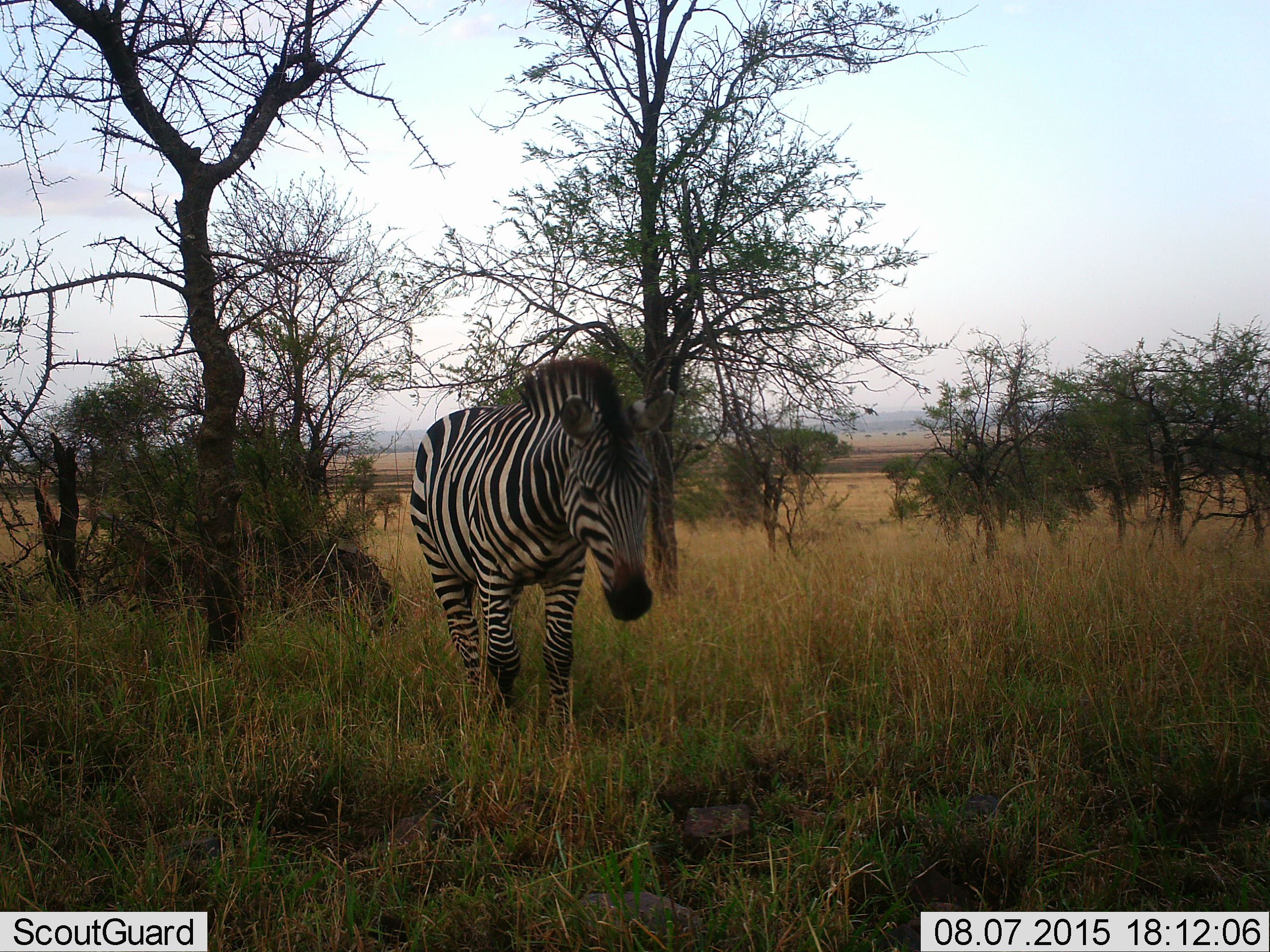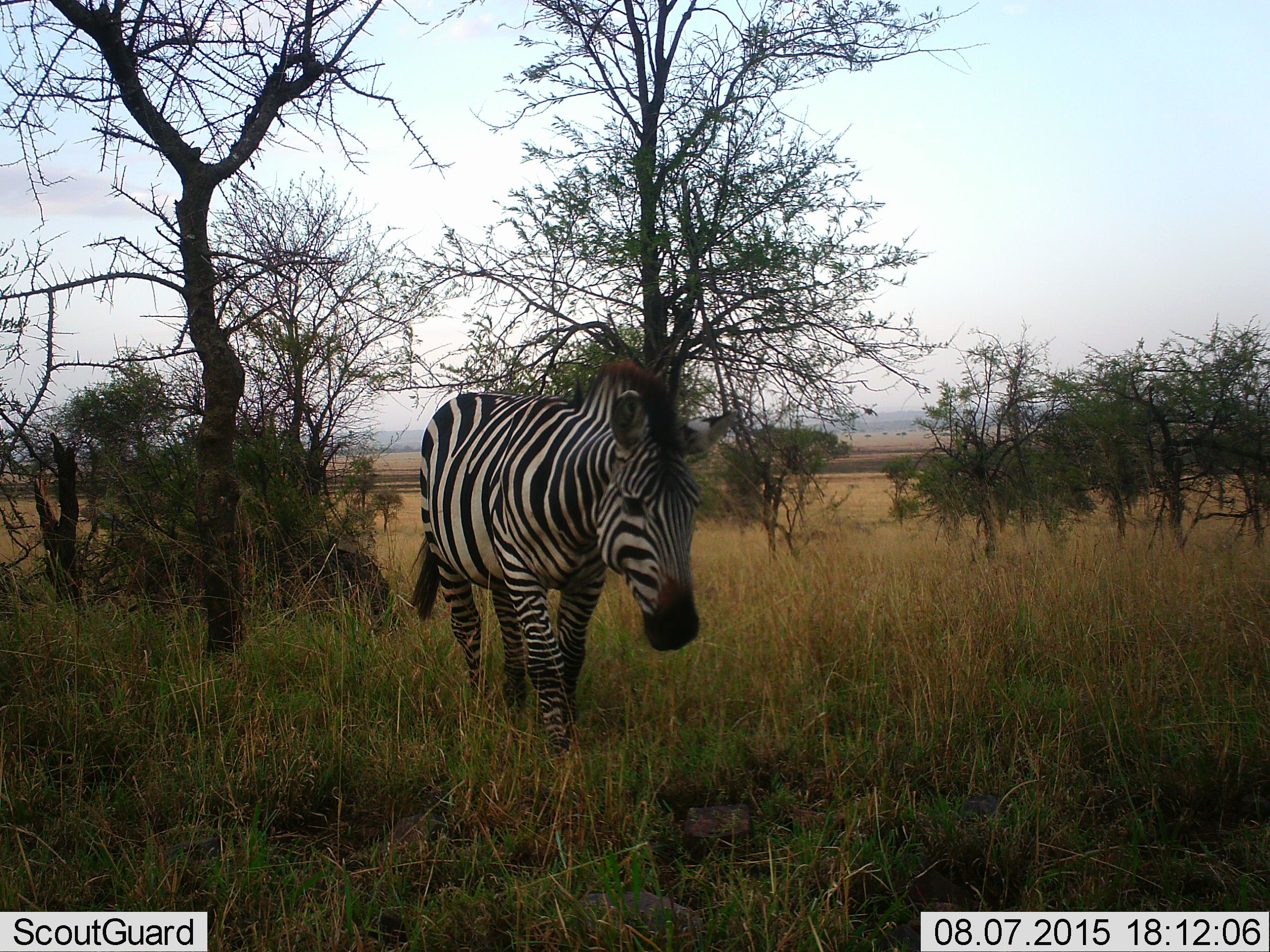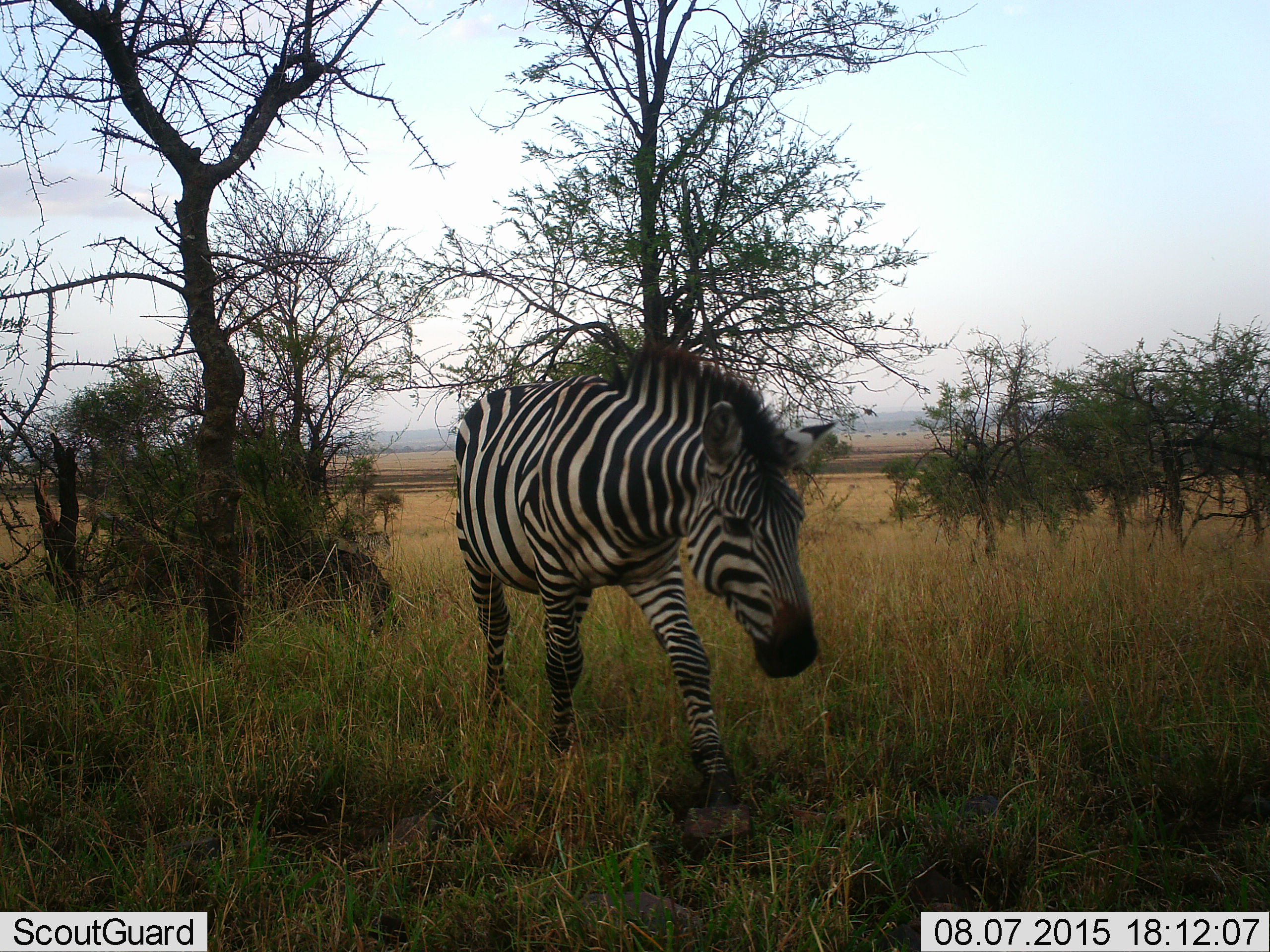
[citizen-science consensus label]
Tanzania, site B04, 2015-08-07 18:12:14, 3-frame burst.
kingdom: Animalia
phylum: Chordata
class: Mammalia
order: Perissodactyla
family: Equidae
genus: Equus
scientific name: Equus quagga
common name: plains zebra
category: zebra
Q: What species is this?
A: Zebra (plains zebra) (Equus quagga).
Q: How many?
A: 1.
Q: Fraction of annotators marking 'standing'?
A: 6%.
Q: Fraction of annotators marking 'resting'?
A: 0%.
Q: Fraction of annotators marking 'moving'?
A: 89%.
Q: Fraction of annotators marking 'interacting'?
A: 0%.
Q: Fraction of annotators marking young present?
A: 0%.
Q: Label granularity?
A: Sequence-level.